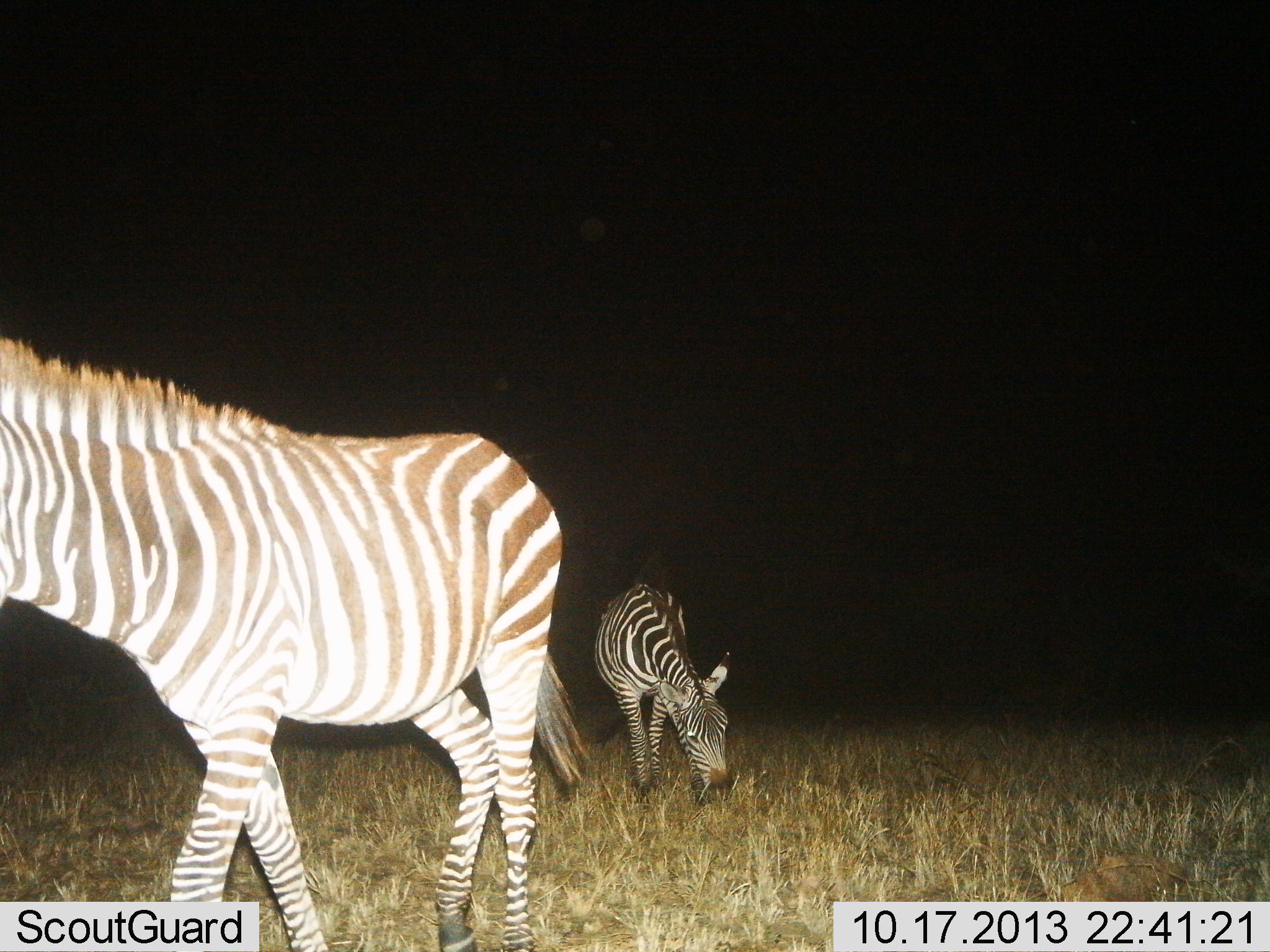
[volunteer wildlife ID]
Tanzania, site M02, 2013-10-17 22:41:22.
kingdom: Animalia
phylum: Chordata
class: Mammalia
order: Perissodactyla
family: Equidae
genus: Equus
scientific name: Equus quagga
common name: plains zebra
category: zebra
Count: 2.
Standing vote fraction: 20%.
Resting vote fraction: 0%.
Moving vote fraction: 80%.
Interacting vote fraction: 0%.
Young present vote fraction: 0%.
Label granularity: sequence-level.